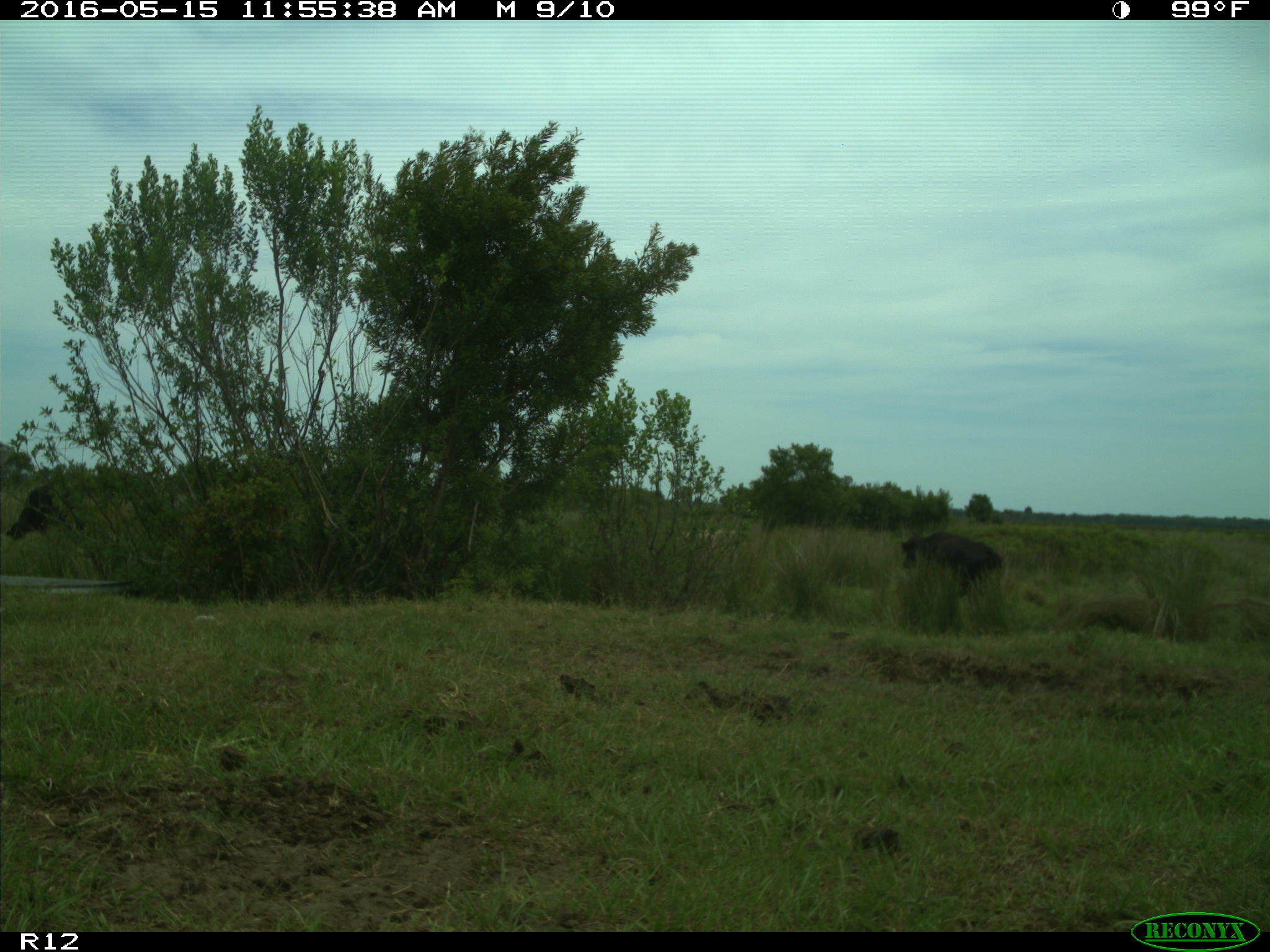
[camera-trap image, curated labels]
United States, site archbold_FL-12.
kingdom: Animalia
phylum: Chordata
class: Mammalia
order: Artiodactyla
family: Bovidae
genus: Bos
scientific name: Bos taurus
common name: domestic cow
Bos taurus (domestic cow).